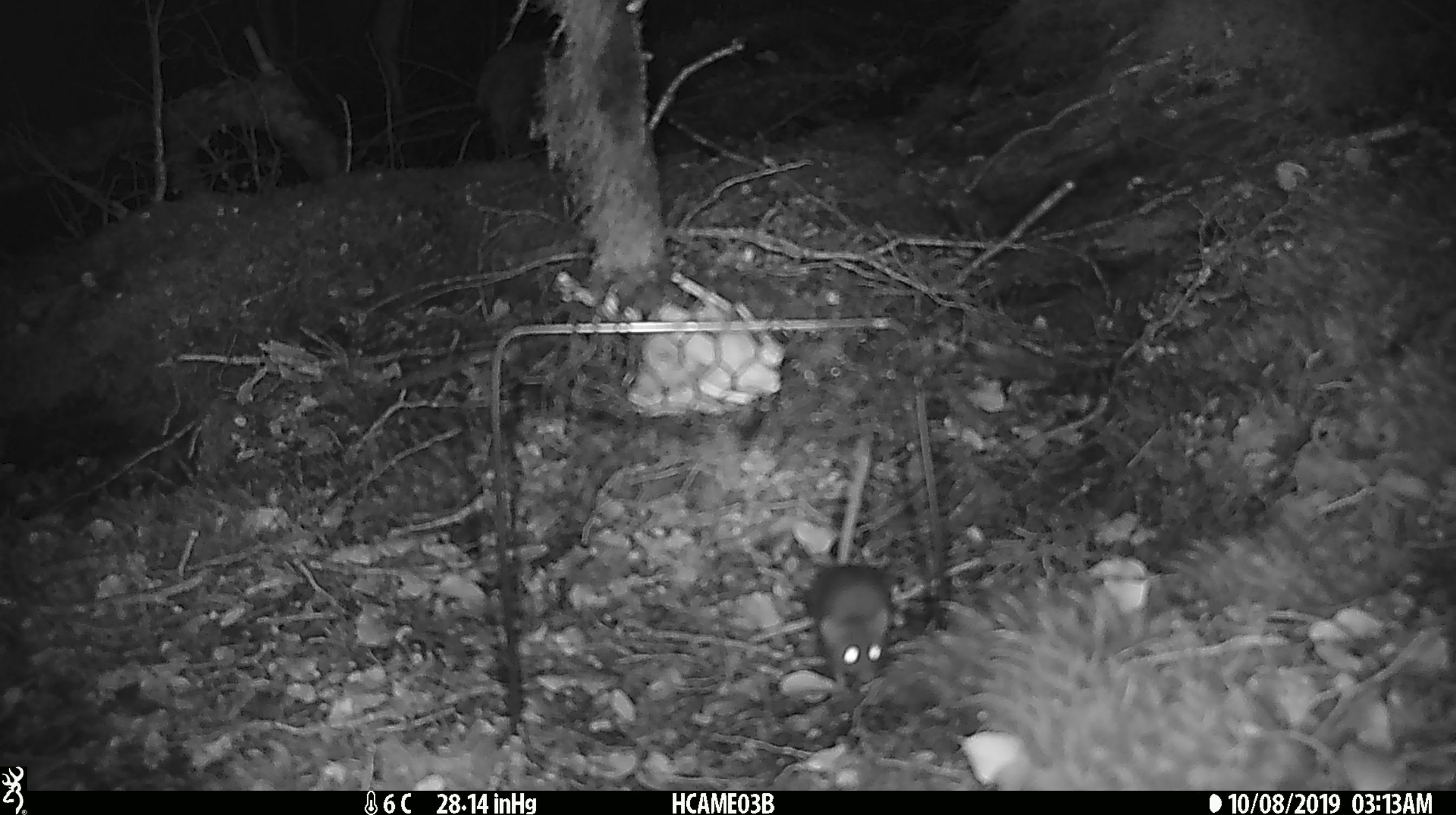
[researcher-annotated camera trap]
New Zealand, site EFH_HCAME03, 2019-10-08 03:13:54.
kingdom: Animalia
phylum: Chordata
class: Mammalia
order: Rodentia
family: Muridae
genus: Mus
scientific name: Mus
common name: mouse